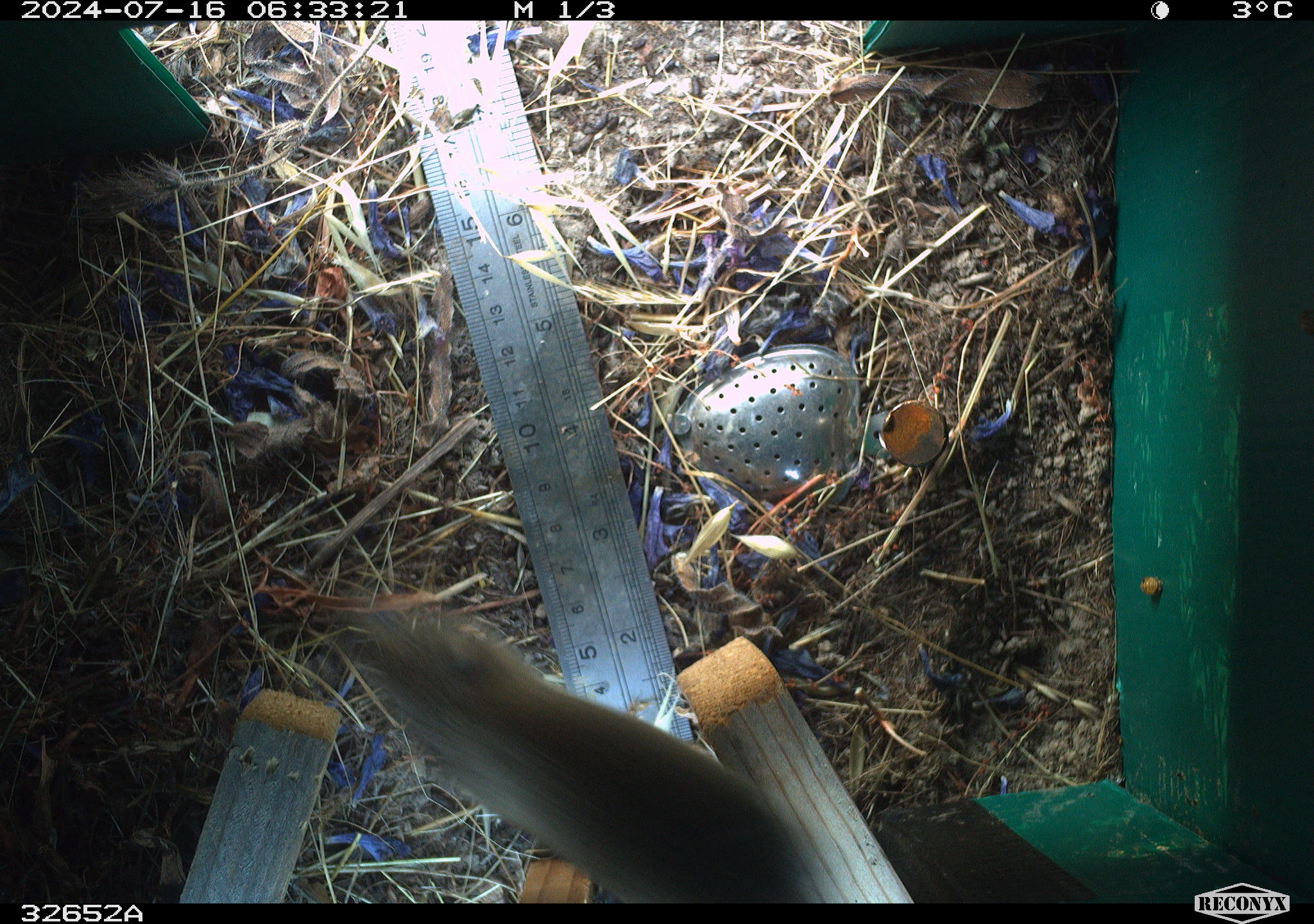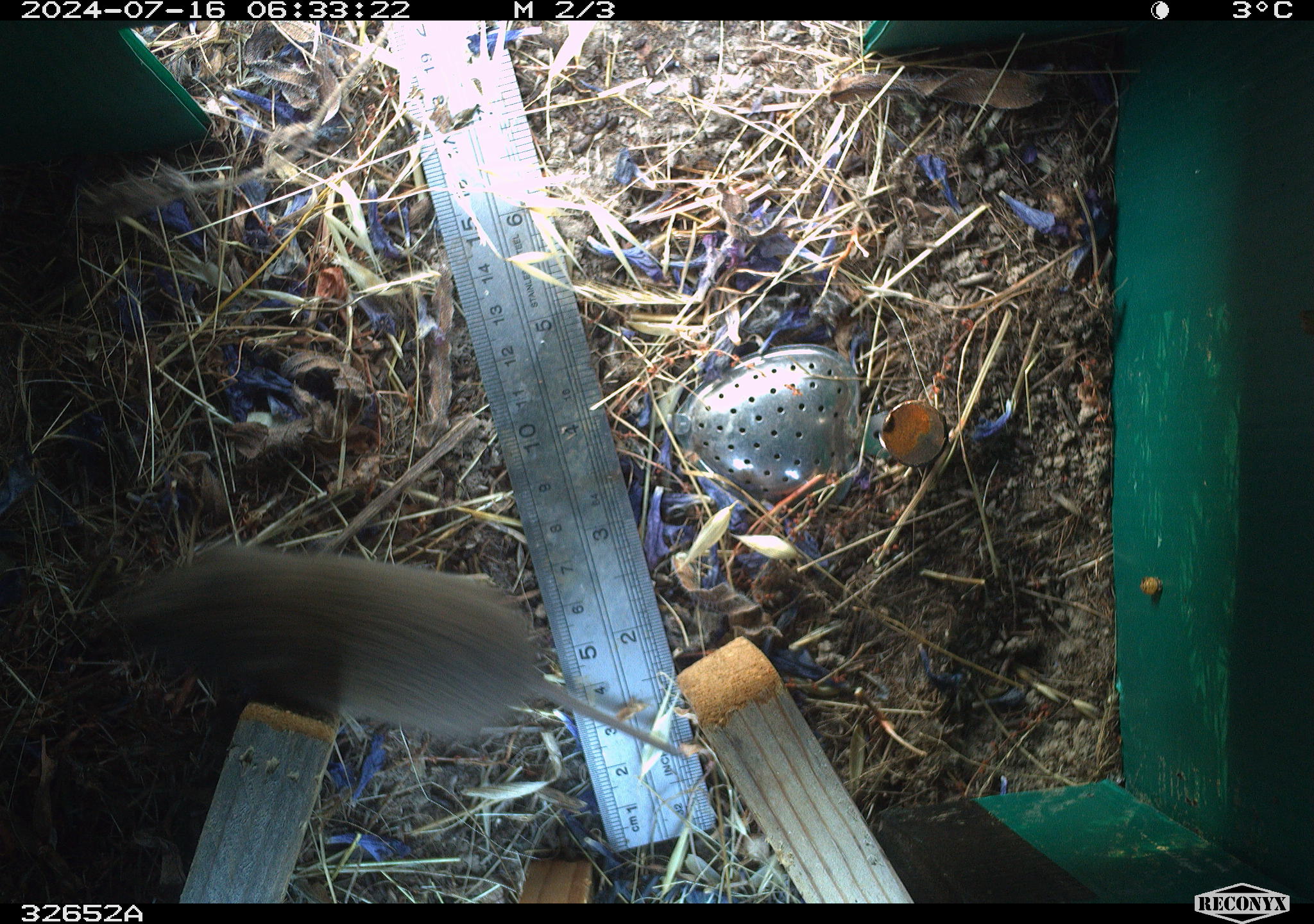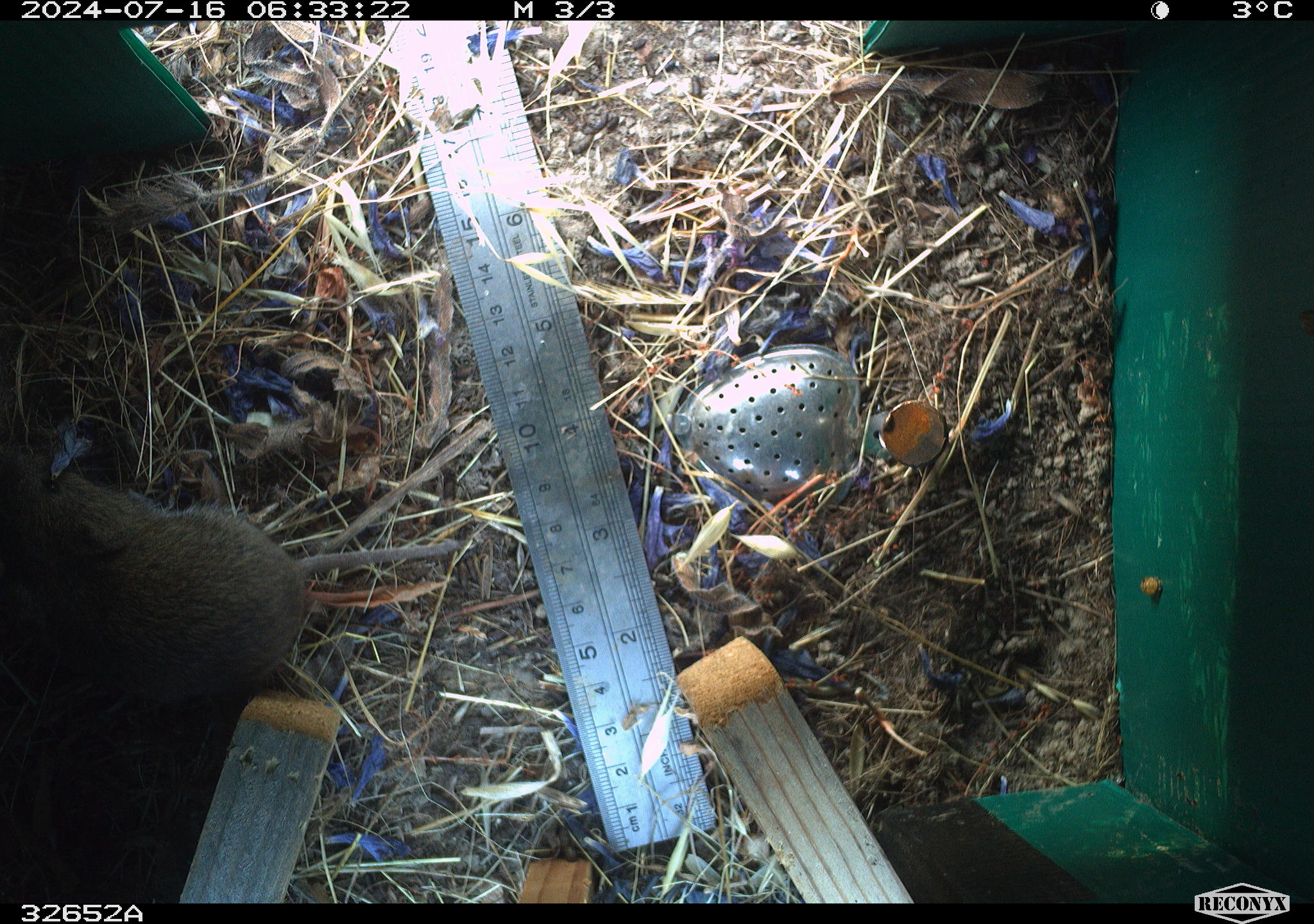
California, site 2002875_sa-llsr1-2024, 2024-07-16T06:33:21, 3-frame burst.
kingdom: Animalia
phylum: Chordata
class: Mammalia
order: Rodentia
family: Cricetidae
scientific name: Arvicolinae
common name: voles, lemmings, and muskrats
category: arvicolinae subfamily